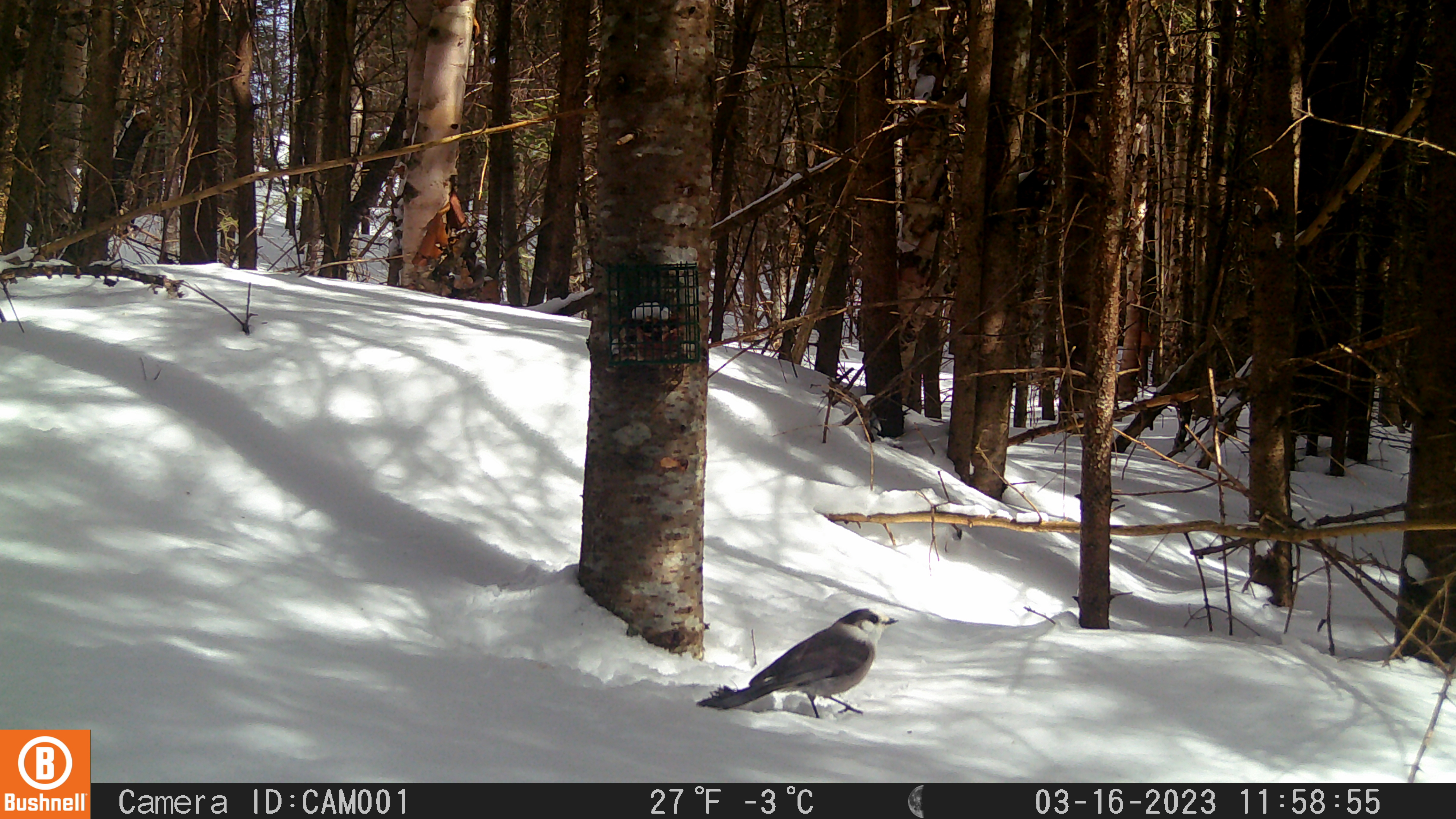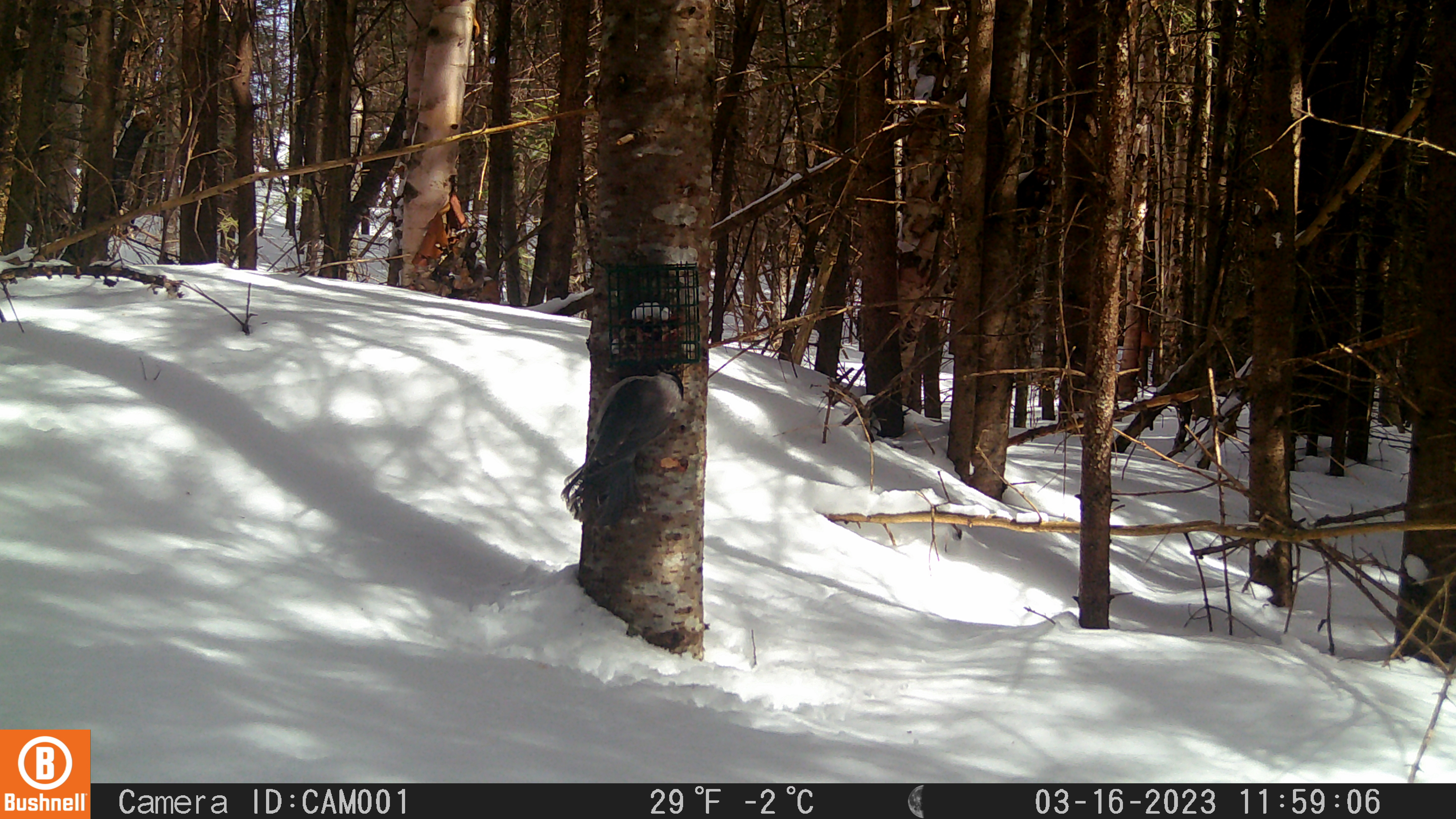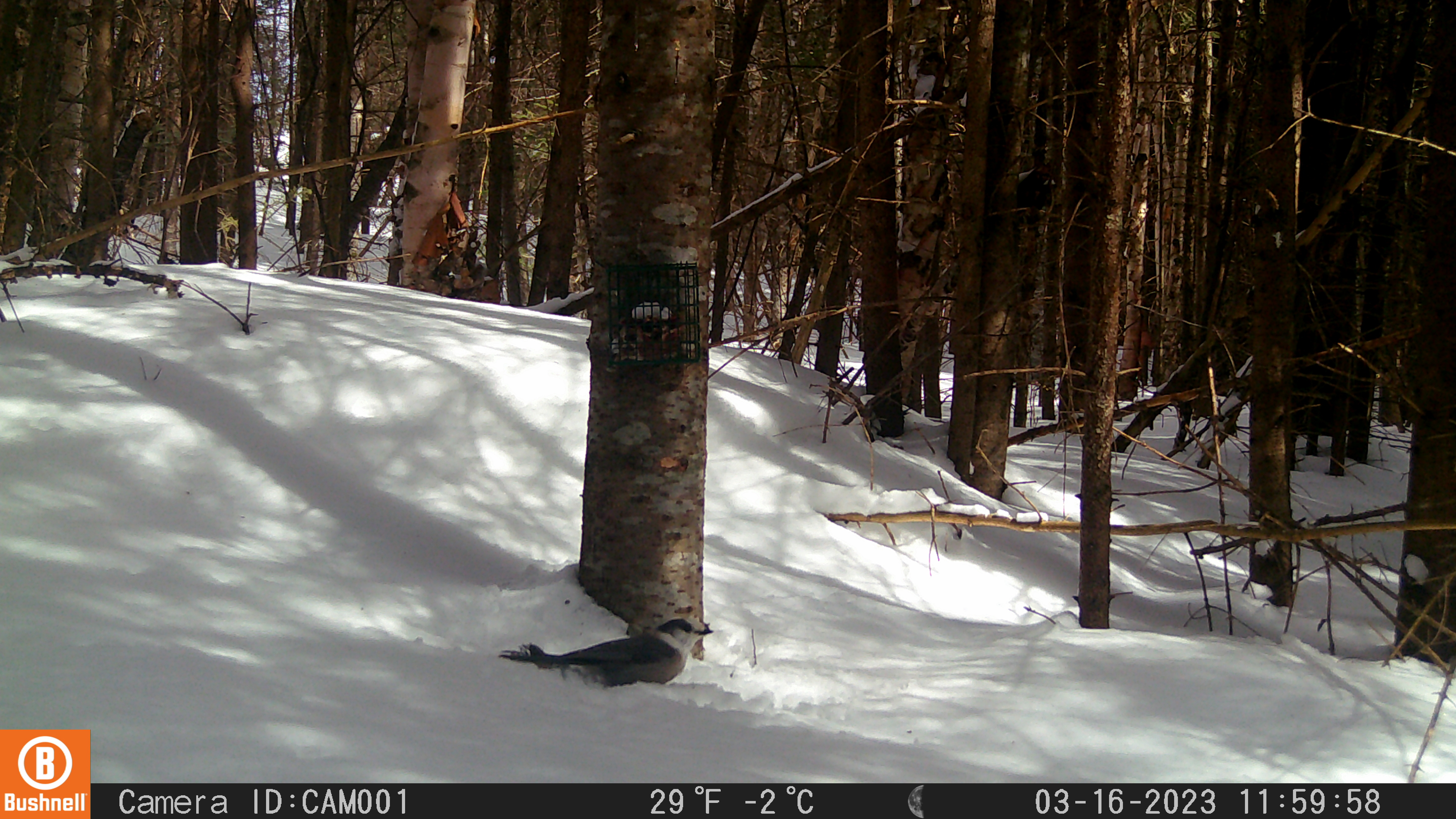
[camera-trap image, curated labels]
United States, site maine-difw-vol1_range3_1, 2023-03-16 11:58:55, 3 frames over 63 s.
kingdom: Animalia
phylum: Chordata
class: Aves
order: Passeriformes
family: Corvidae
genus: Perisoreus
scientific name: Perisoreus canadensis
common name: canada jay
Canada jay (Perisoreus canadensis).